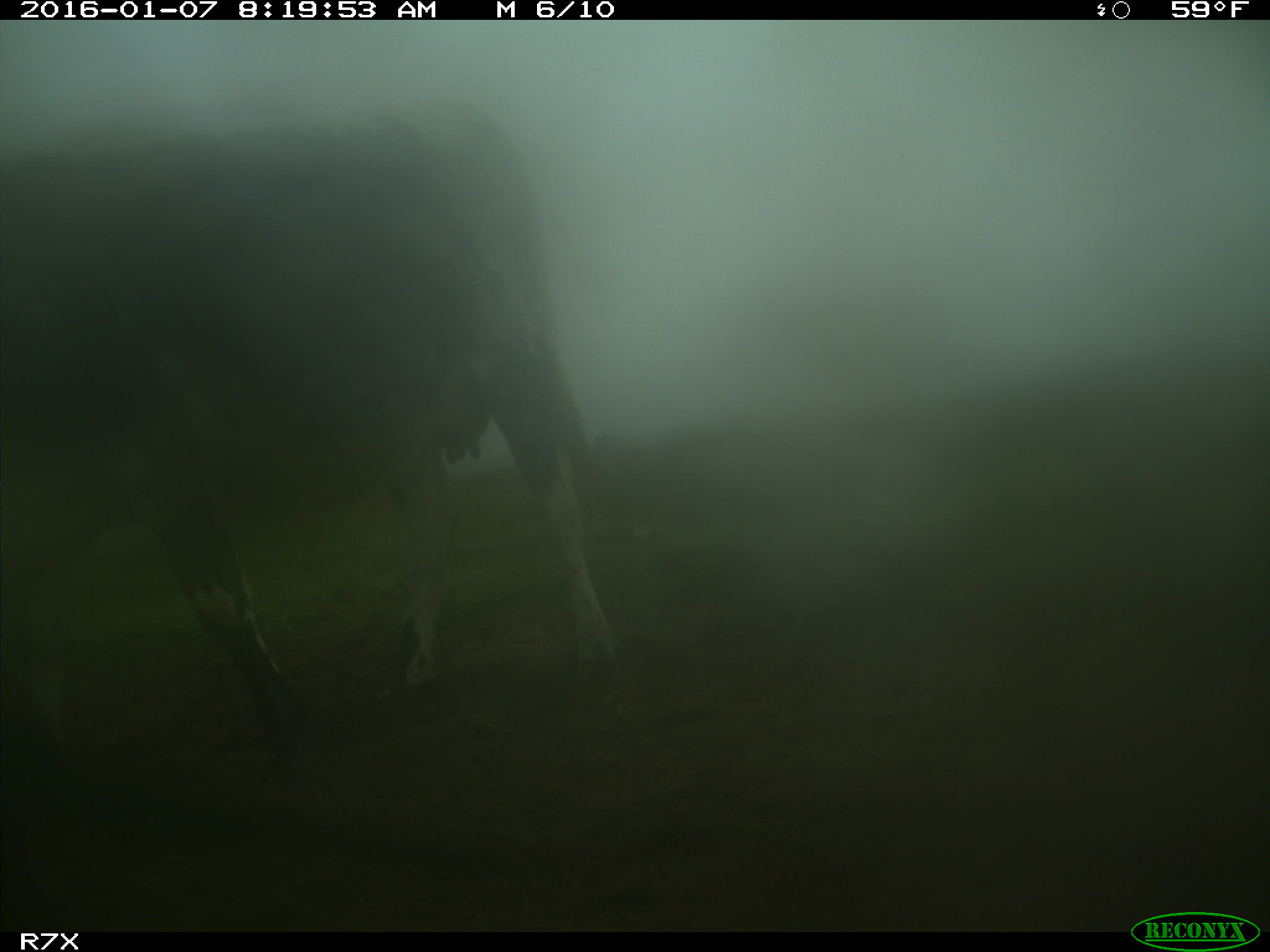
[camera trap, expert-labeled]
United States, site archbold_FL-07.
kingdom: Animalia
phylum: Chordata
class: Mammalia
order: Artiodactyla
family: Bovidae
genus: Bos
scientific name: Bos taurus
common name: domestic cow